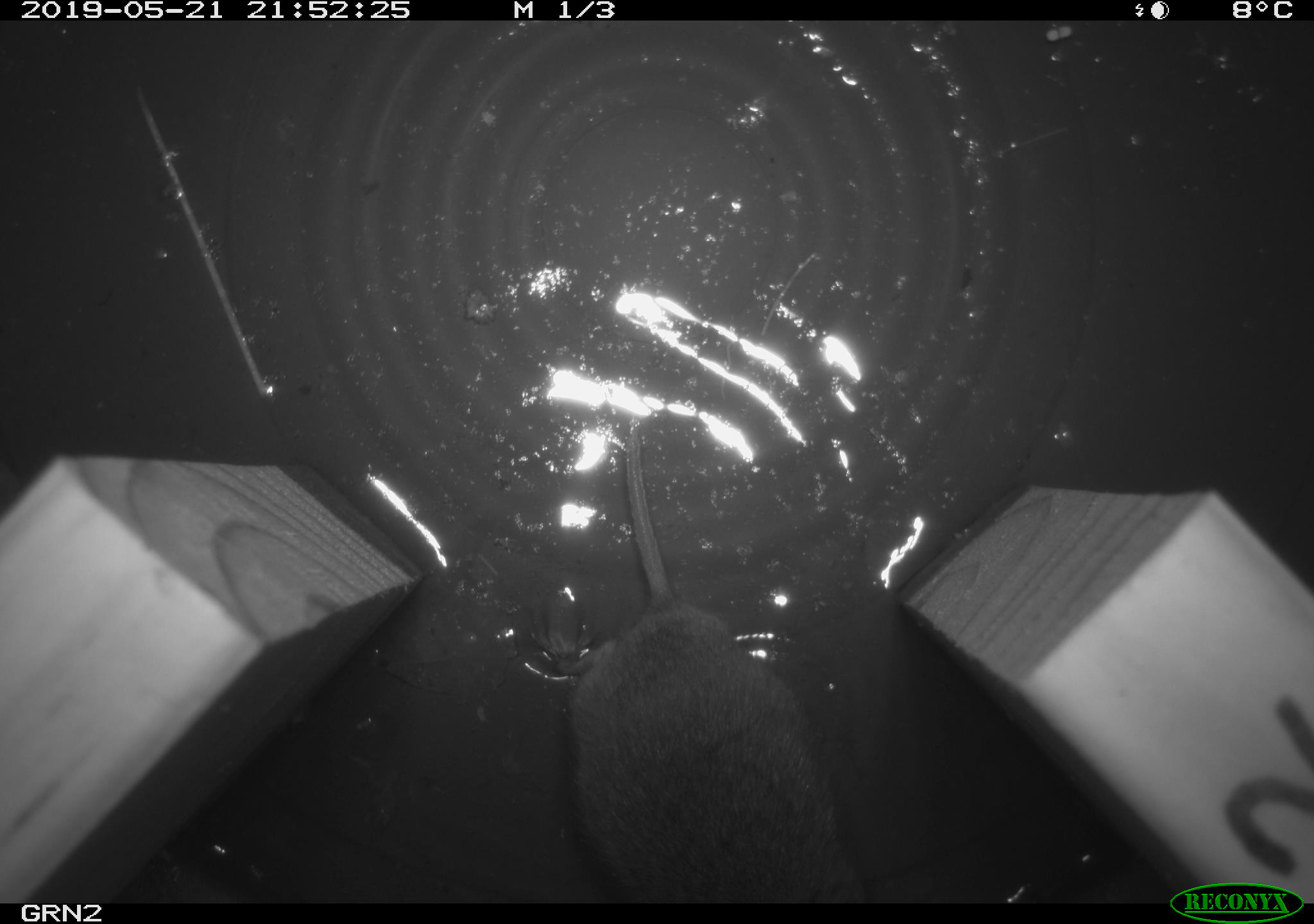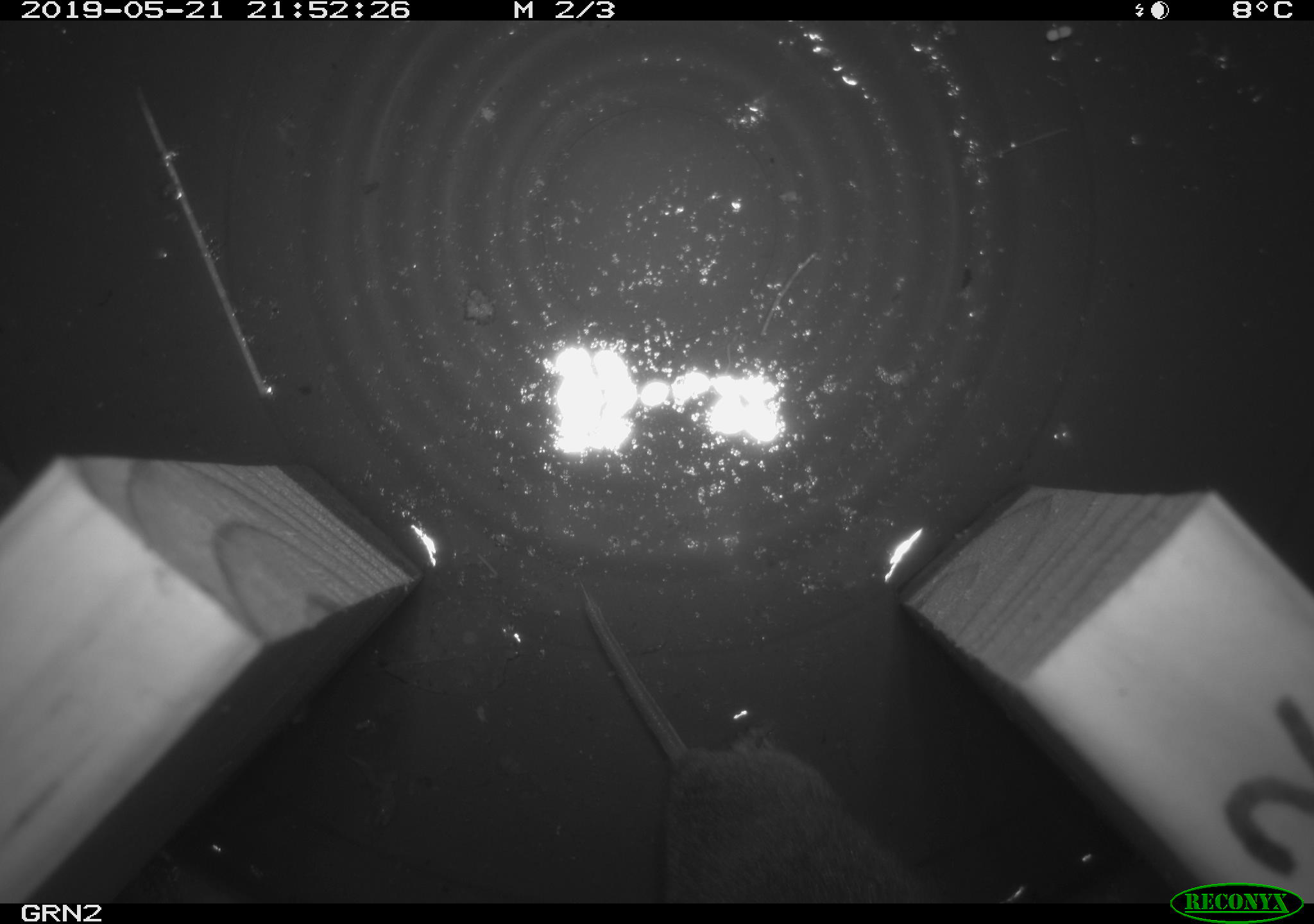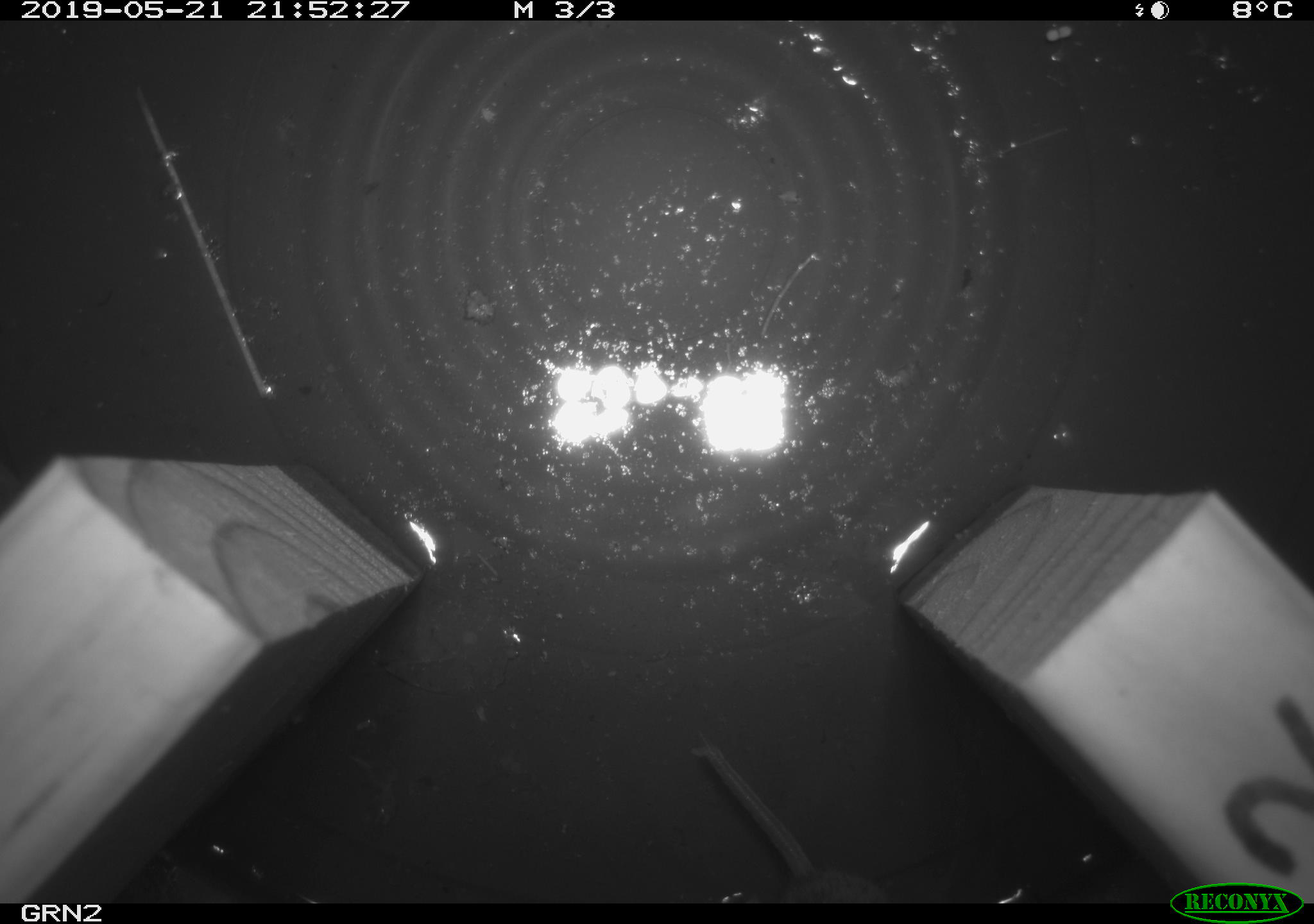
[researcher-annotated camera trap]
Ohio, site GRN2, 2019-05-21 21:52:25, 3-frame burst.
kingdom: Animalia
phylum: Chordata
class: Mammalia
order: Rodentia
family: Cricetidae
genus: Microtus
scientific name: Microtus pennsylvanicus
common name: meadow vole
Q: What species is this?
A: Meadow vole (Microtus pennsylvanicus).